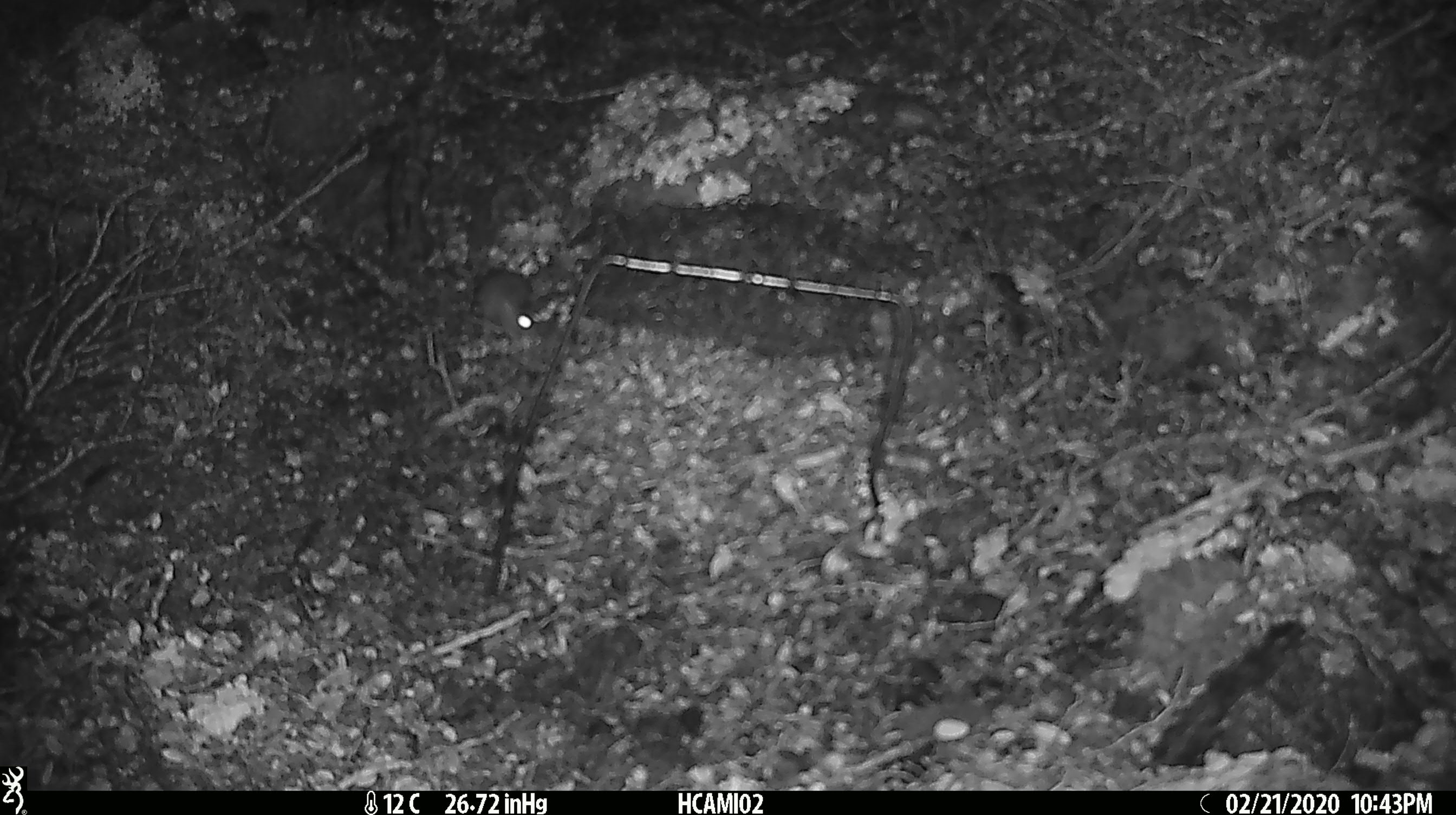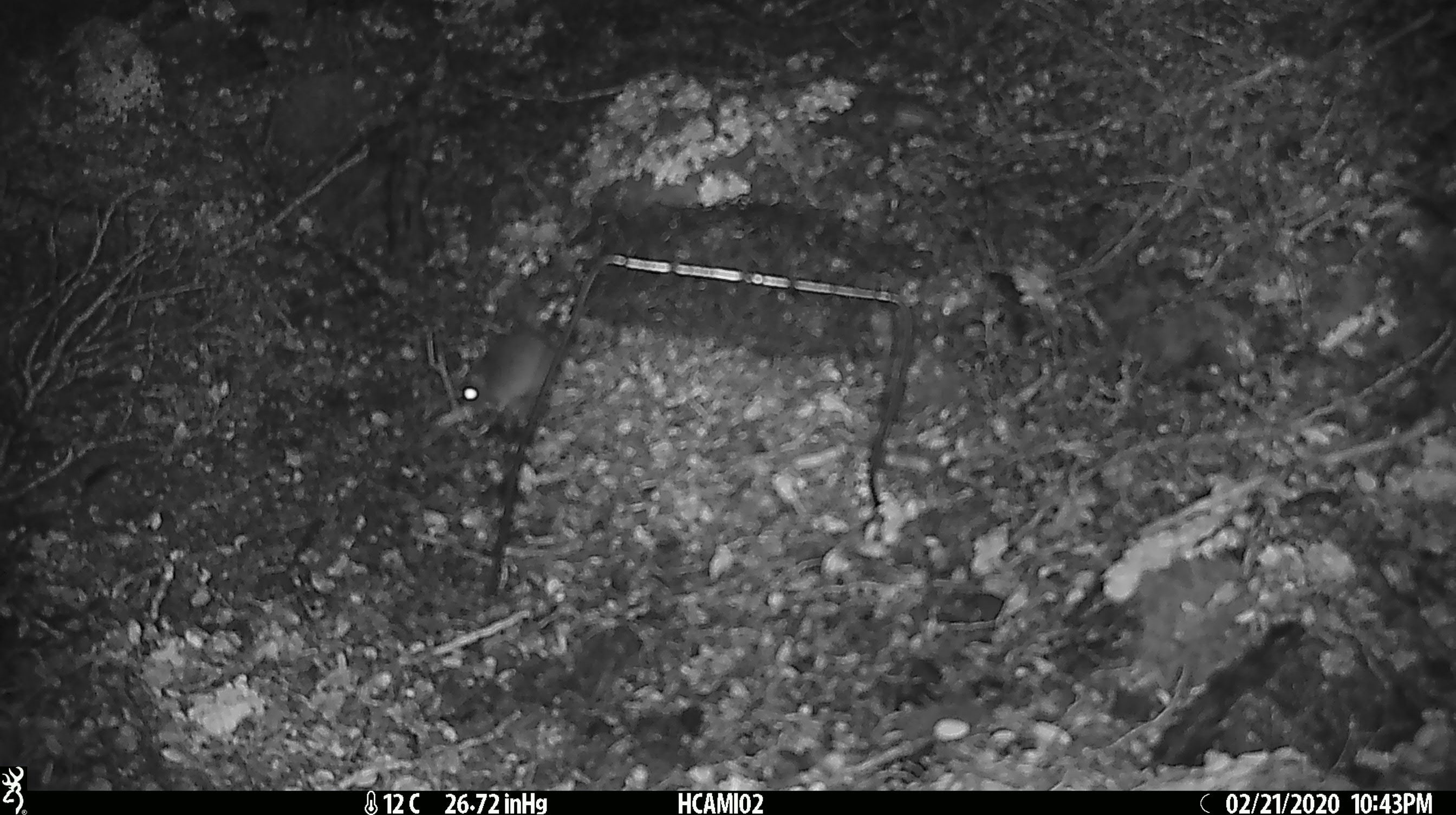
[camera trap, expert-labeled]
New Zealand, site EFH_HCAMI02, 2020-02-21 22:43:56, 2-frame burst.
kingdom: Animalia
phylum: Chordata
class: Mammalia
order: Rodentia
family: Muridae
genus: Mus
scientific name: Mus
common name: mouse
Mouse (Mus).